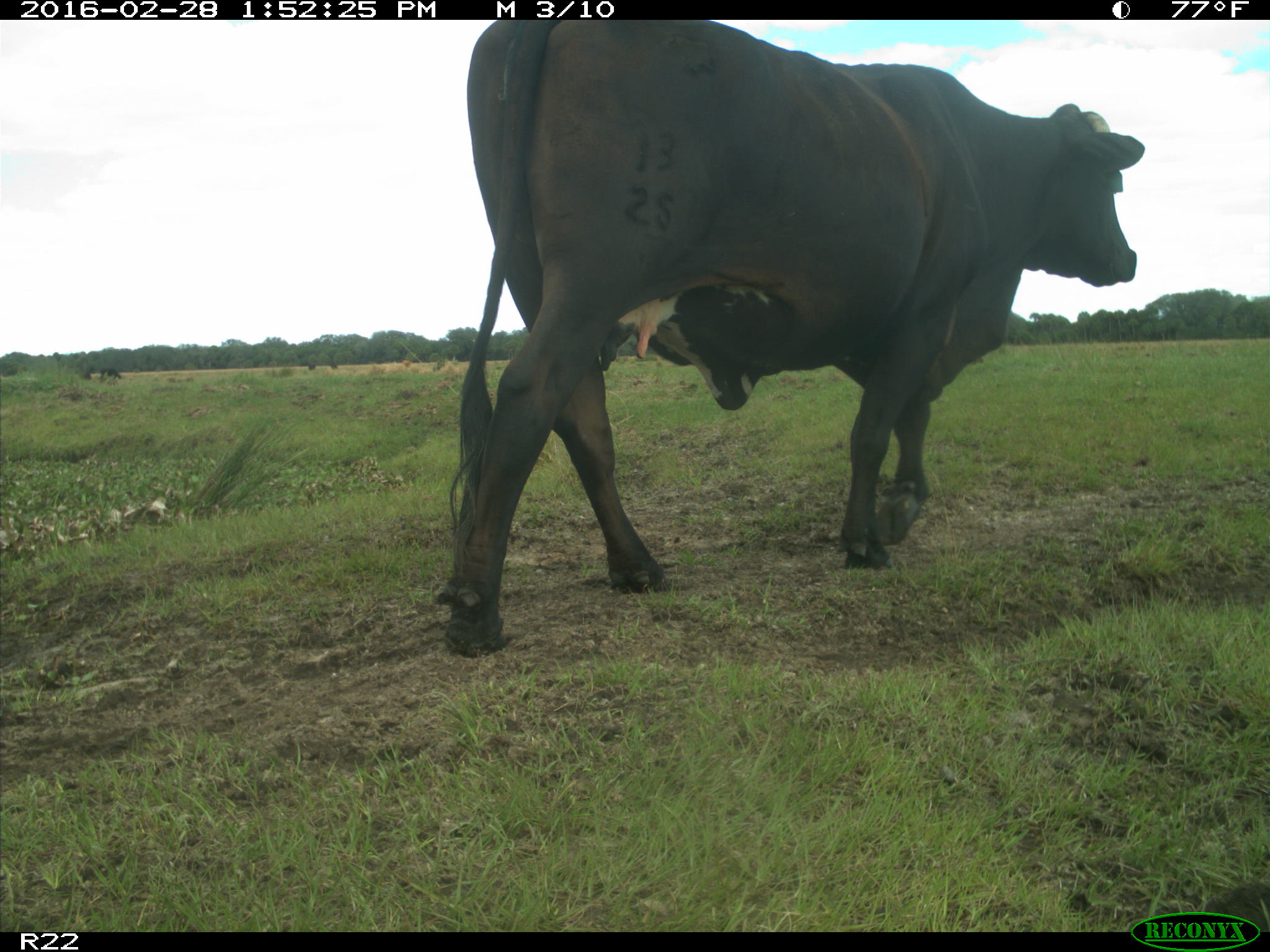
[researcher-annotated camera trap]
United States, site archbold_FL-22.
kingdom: Animalia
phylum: Chordata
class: Mammalia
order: Artiodactyla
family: Bovidae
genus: Bos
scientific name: Bos taurus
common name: domestic cow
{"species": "Bos taurus (domestic cow)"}